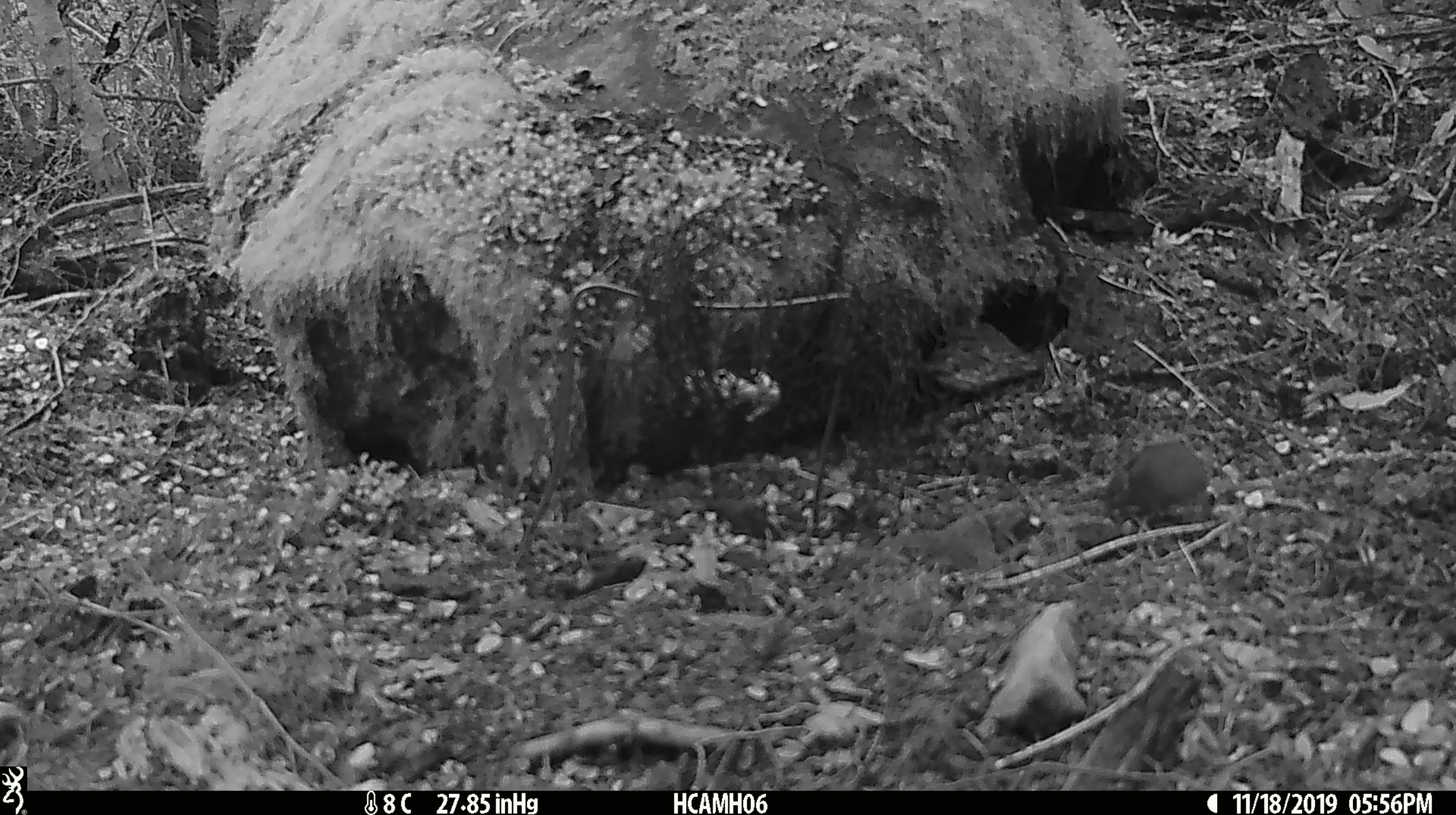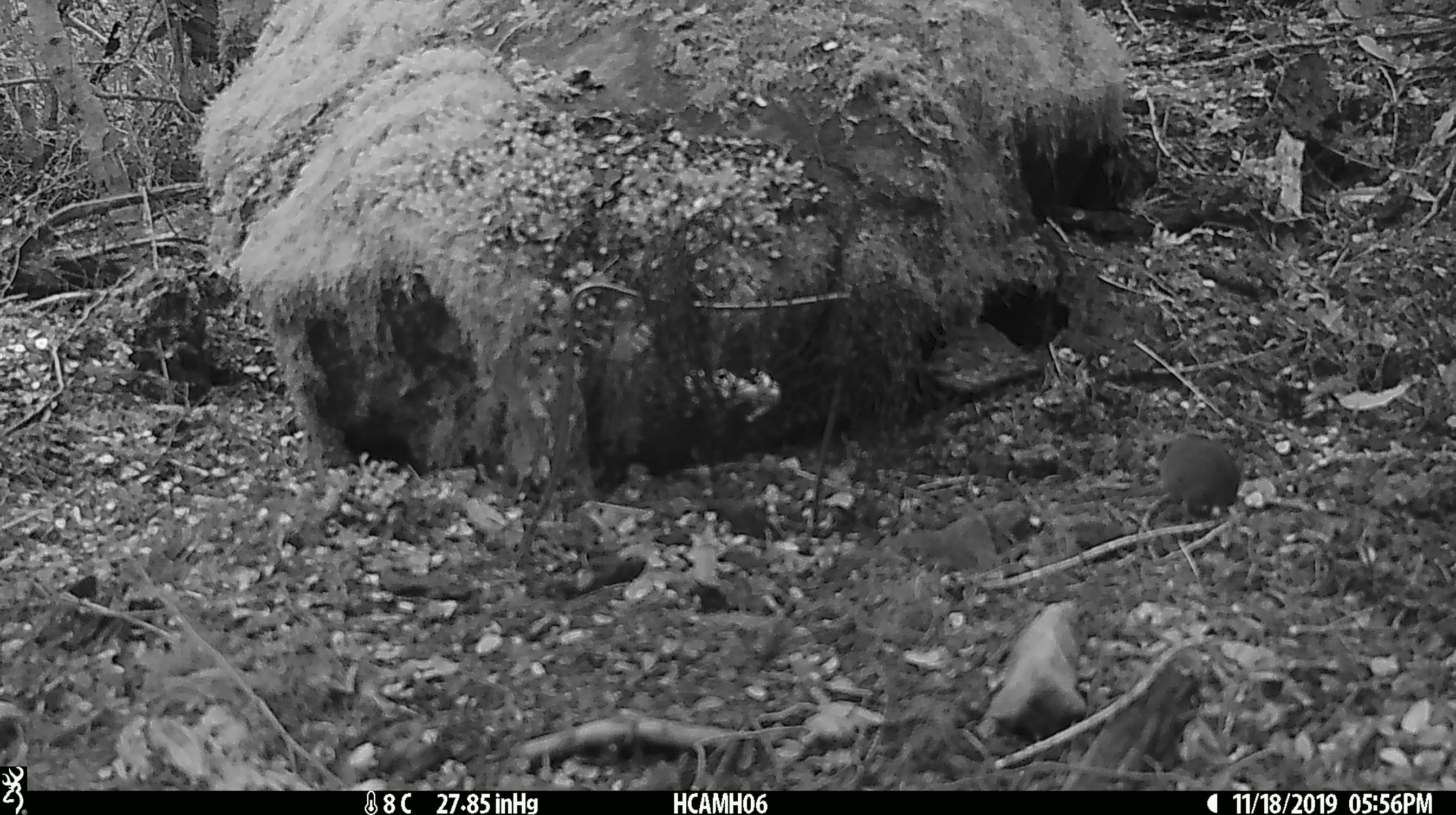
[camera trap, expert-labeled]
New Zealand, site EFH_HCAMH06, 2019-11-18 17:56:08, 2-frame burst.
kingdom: Animalia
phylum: Chordata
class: Mammalia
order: Rodentia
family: Muridae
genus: Mus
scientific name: Mus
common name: mouse